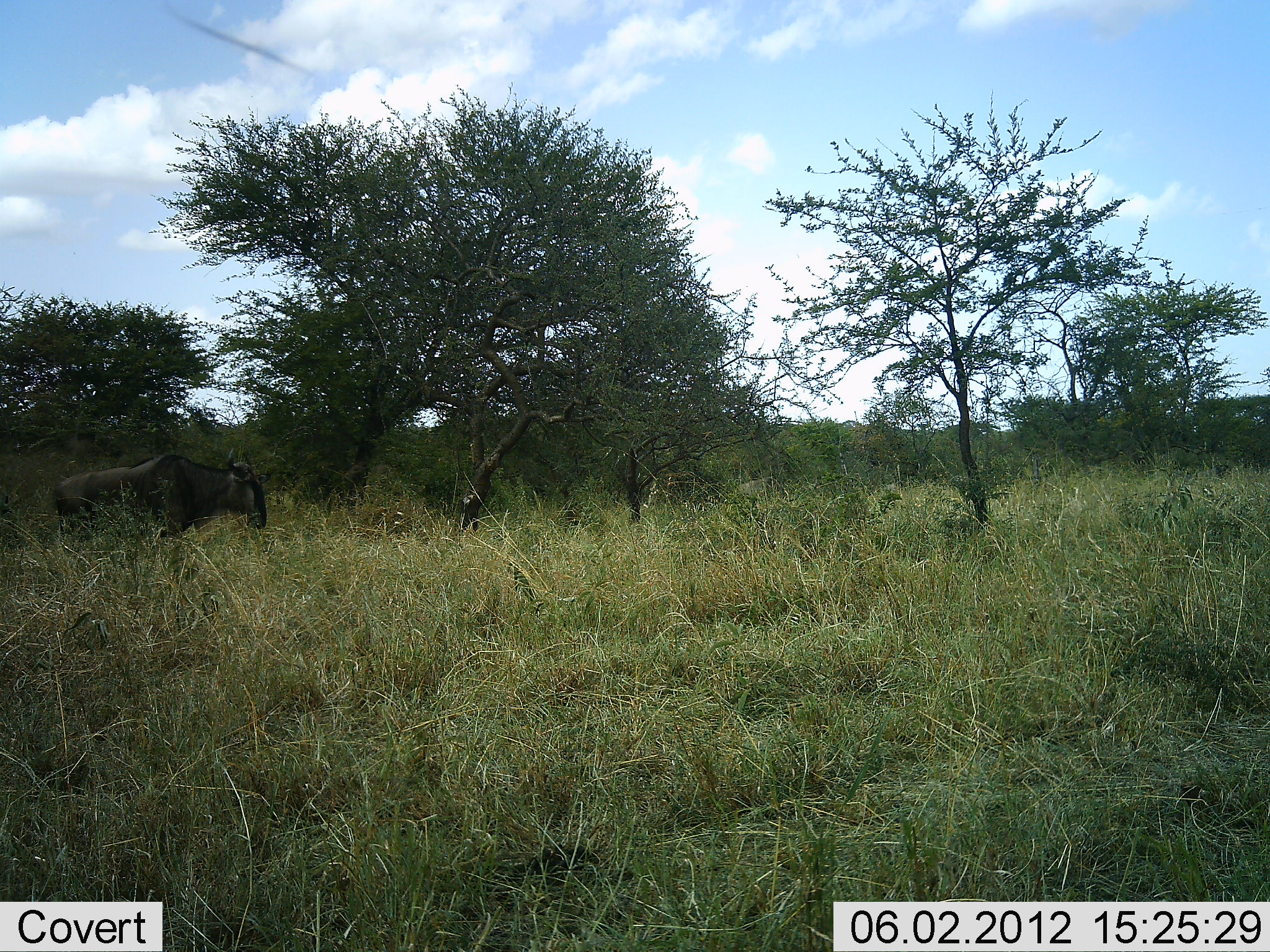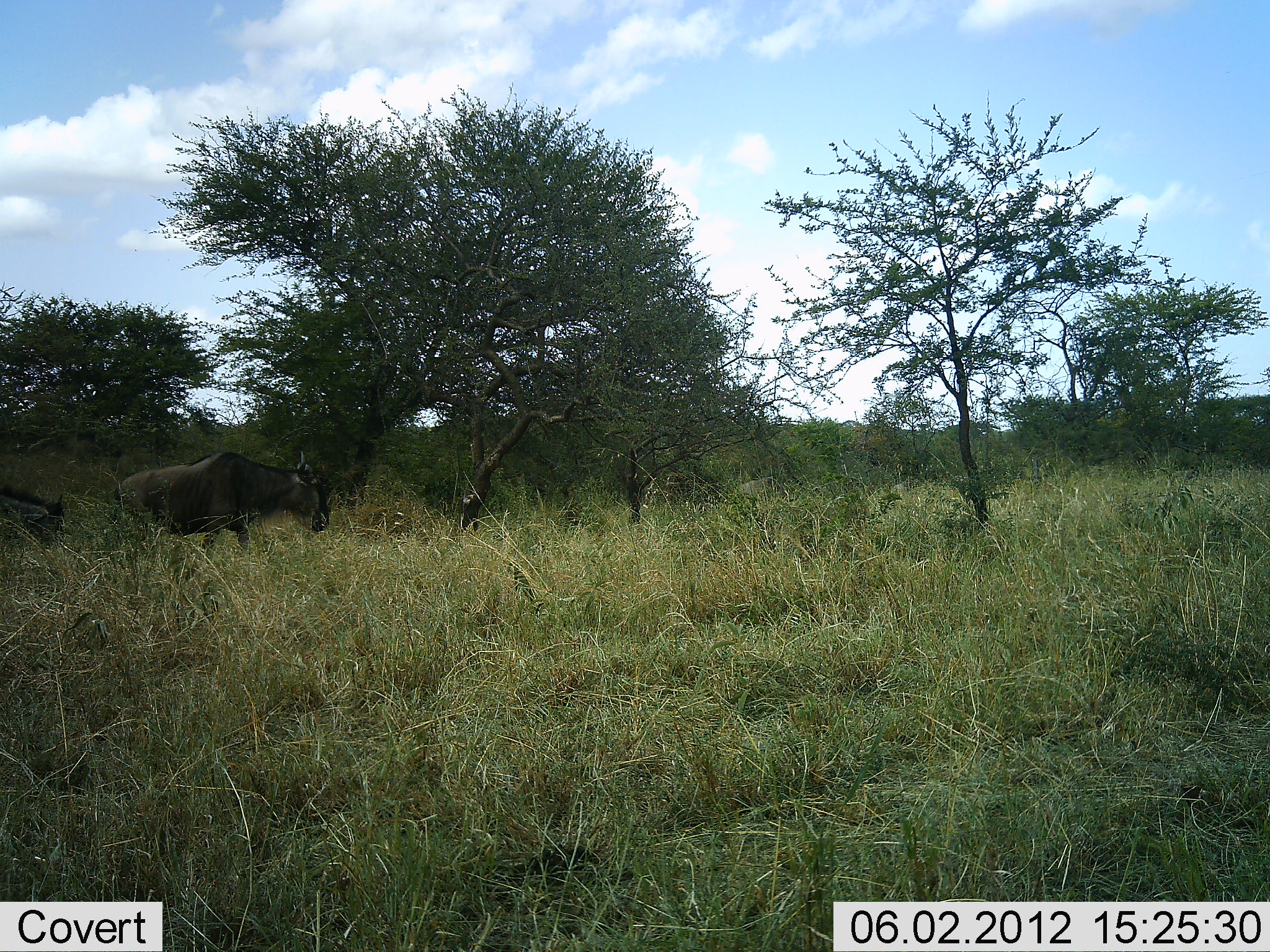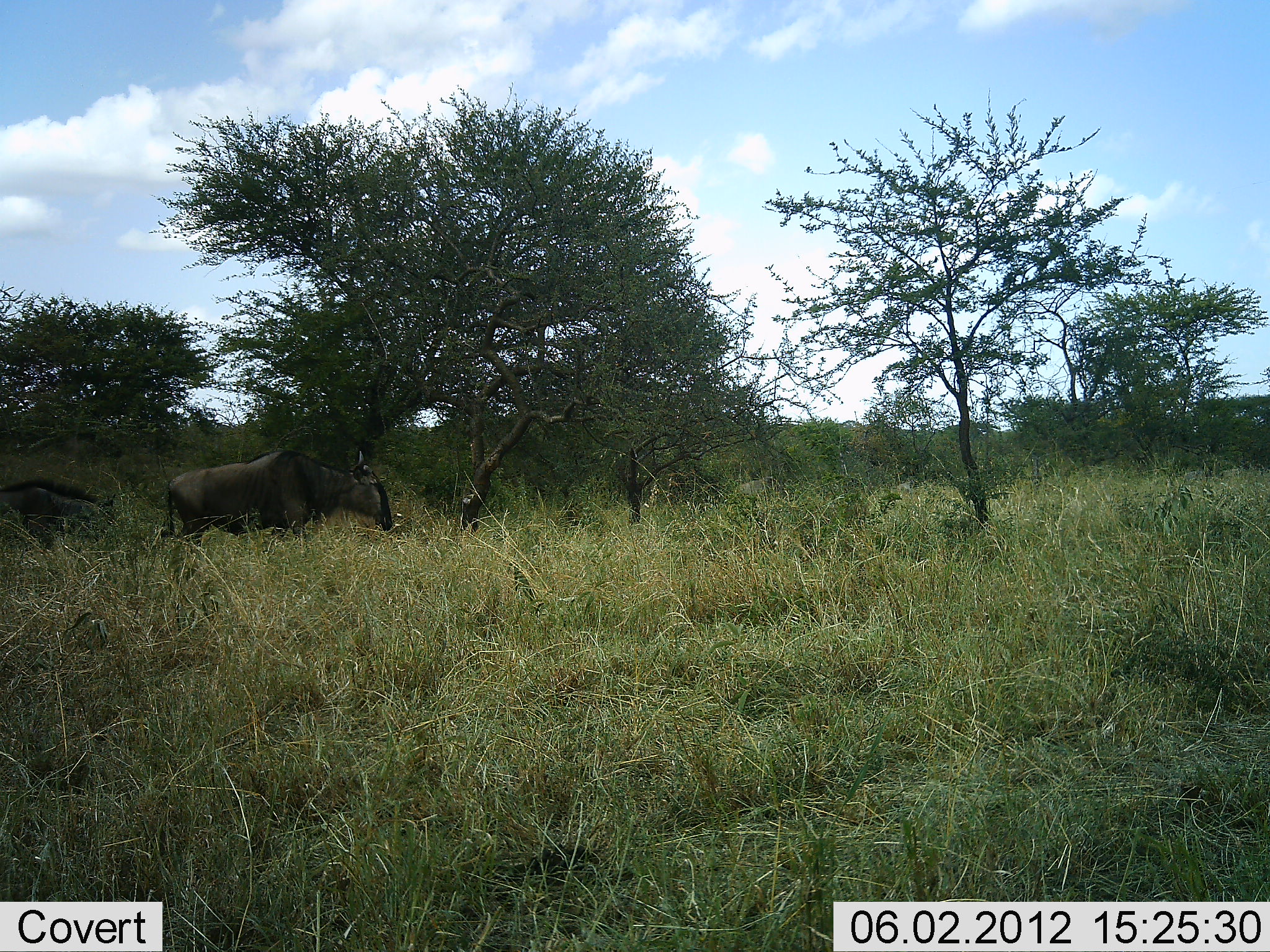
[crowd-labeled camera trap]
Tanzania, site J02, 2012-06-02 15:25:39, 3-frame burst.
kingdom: Animalia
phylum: Chordata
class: Mammalia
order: Artiodactyla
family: Bovidae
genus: Connochaetes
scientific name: Connochaetes taurinus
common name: blue wildebeest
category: wildebeest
Wildebeest (blue wildebeest) (Connochaetes taurinus), count 2. Behavior (volunteer vote fractions): standing 0%, resting 0%, moving 100%, interacting 0%. Young present (vote fraction): 10%. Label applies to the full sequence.